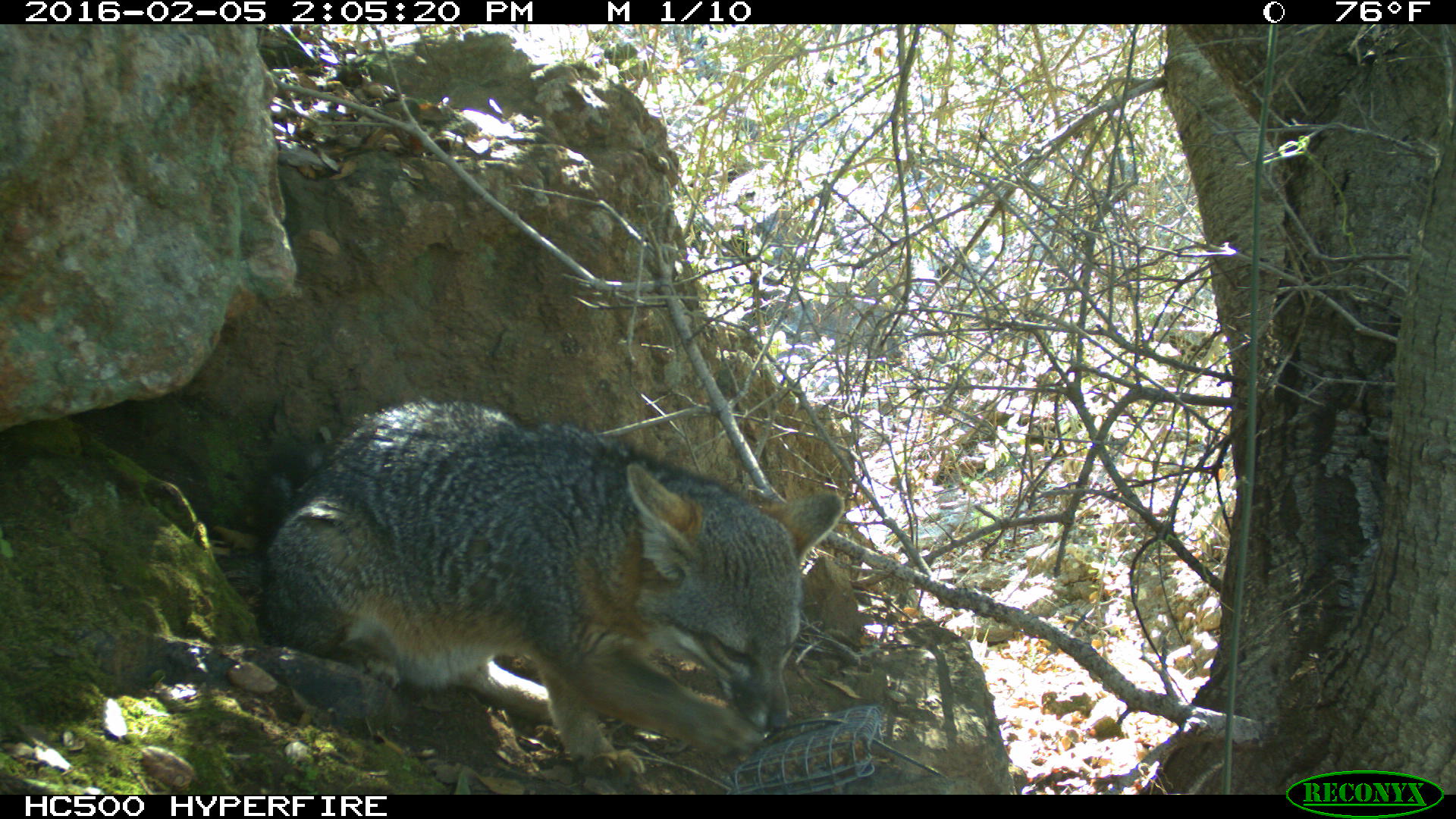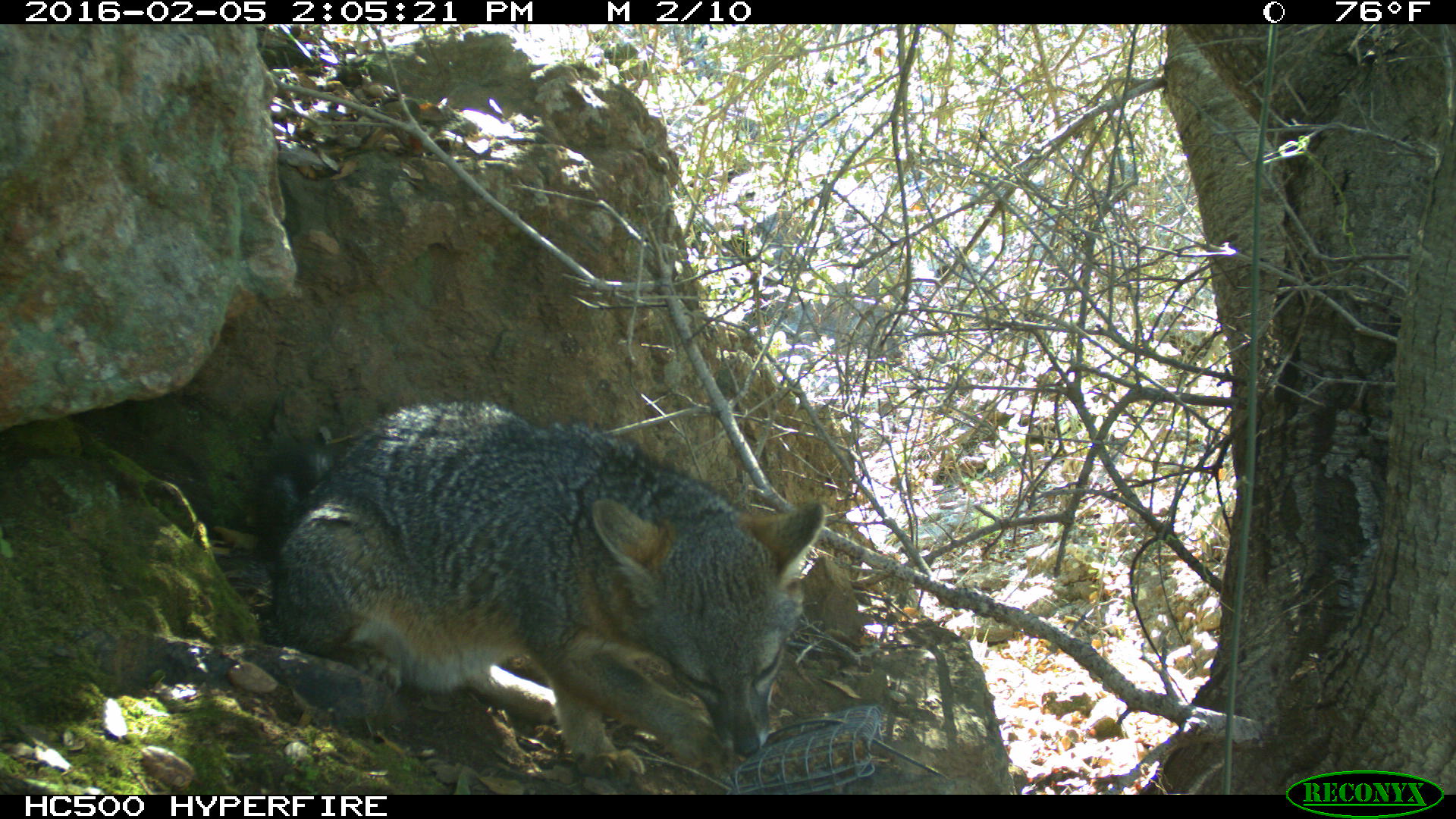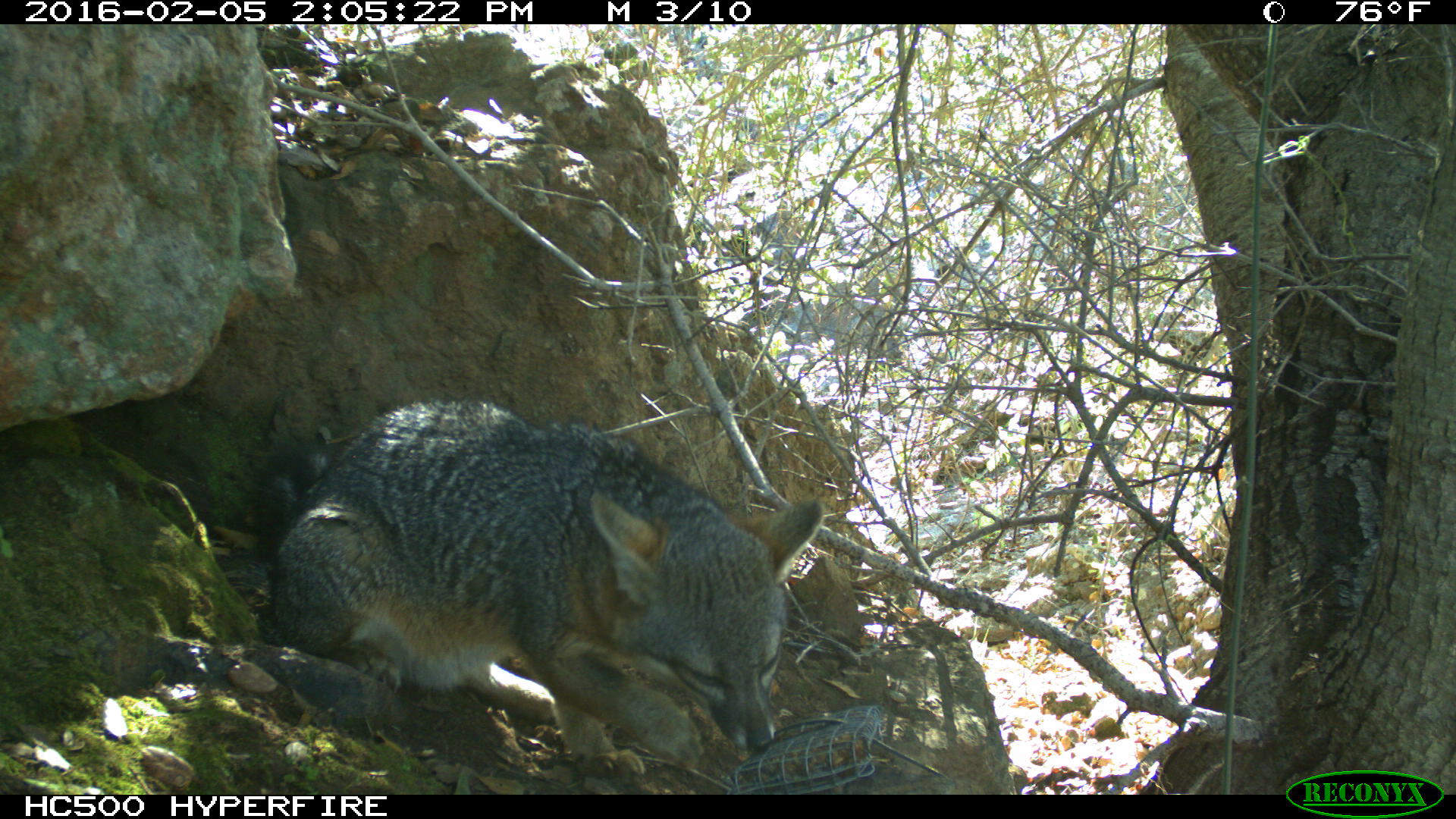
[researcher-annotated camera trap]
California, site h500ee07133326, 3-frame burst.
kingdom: Animalia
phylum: Chordata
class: Mammalia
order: Carnivora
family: Canidae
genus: Urocyon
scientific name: Urocyon littoralis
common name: island fox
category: fox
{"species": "fox (island fox) (Urocyon littoralis)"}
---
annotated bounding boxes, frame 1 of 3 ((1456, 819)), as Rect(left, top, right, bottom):
fox: Rect(262, 394, 847, 780)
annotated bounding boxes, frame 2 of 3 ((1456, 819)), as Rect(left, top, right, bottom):
fox: Rect(263, 396, 827, 782)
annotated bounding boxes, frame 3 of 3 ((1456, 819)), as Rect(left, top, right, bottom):
fox: Rect(259, 400, 824, 782)